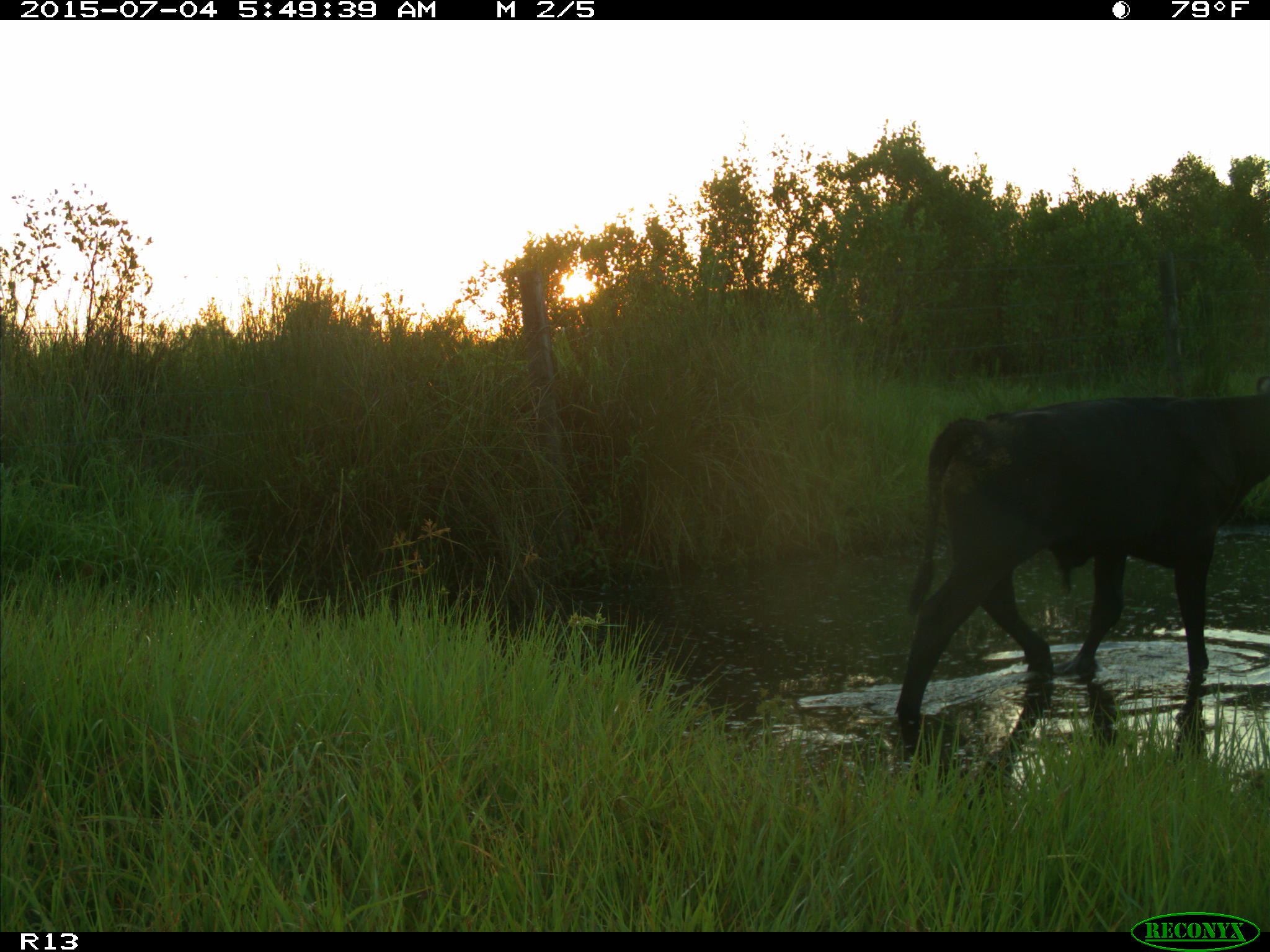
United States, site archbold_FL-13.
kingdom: Animalia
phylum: Chordata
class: Mammalia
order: Artiodactyla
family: Bovidae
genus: Bos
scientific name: Bos taurus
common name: domestic cow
Bos taurus (domestic cow).